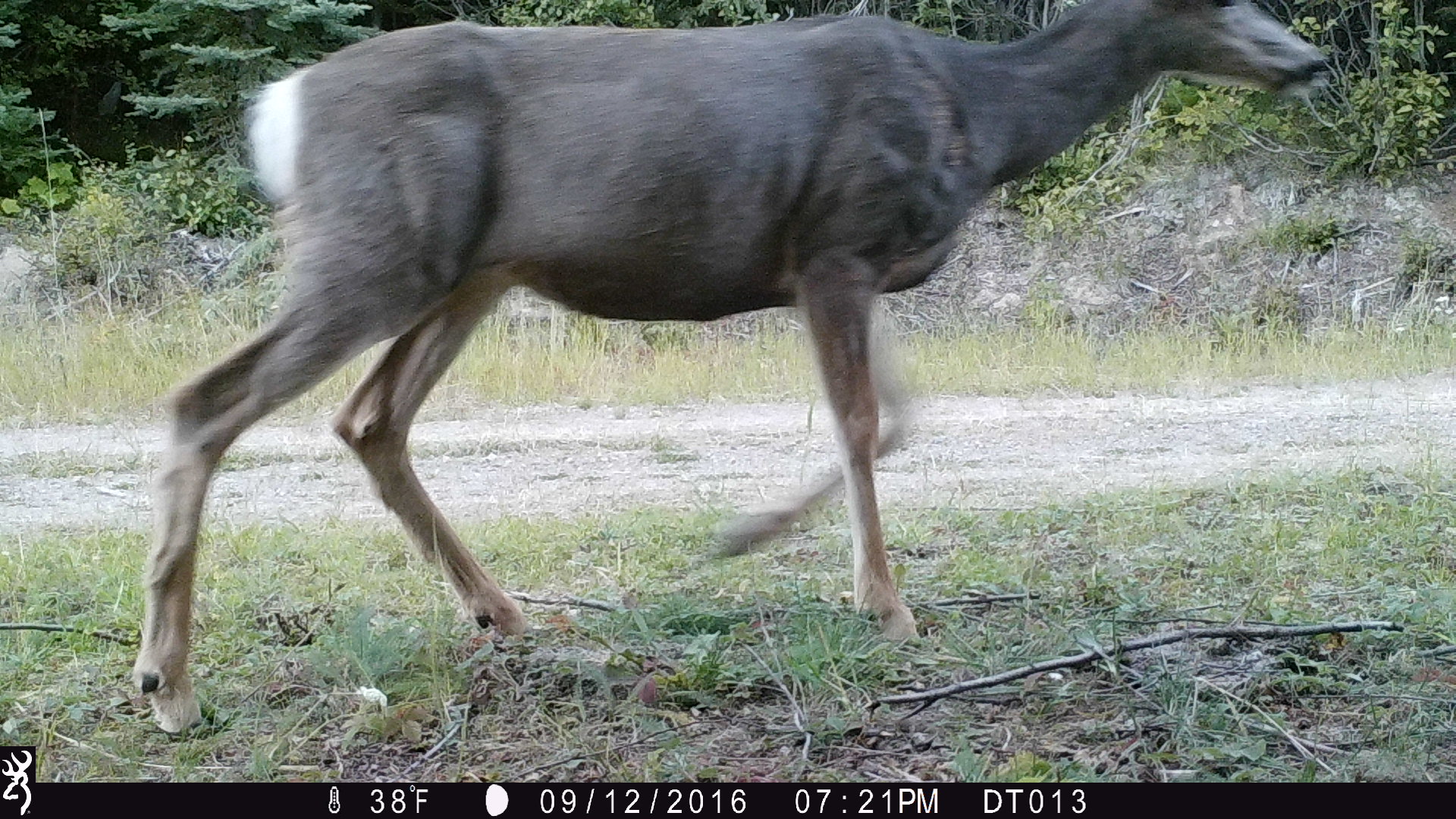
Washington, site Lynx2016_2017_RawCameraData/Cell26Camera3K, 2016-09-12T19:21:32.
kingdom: Animalia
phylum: Chordata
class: Mammalia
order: Artiodactyla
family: Cervidae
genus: Odocoileus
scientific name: Odocoileus hemionus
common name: mule deer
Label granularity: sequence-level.